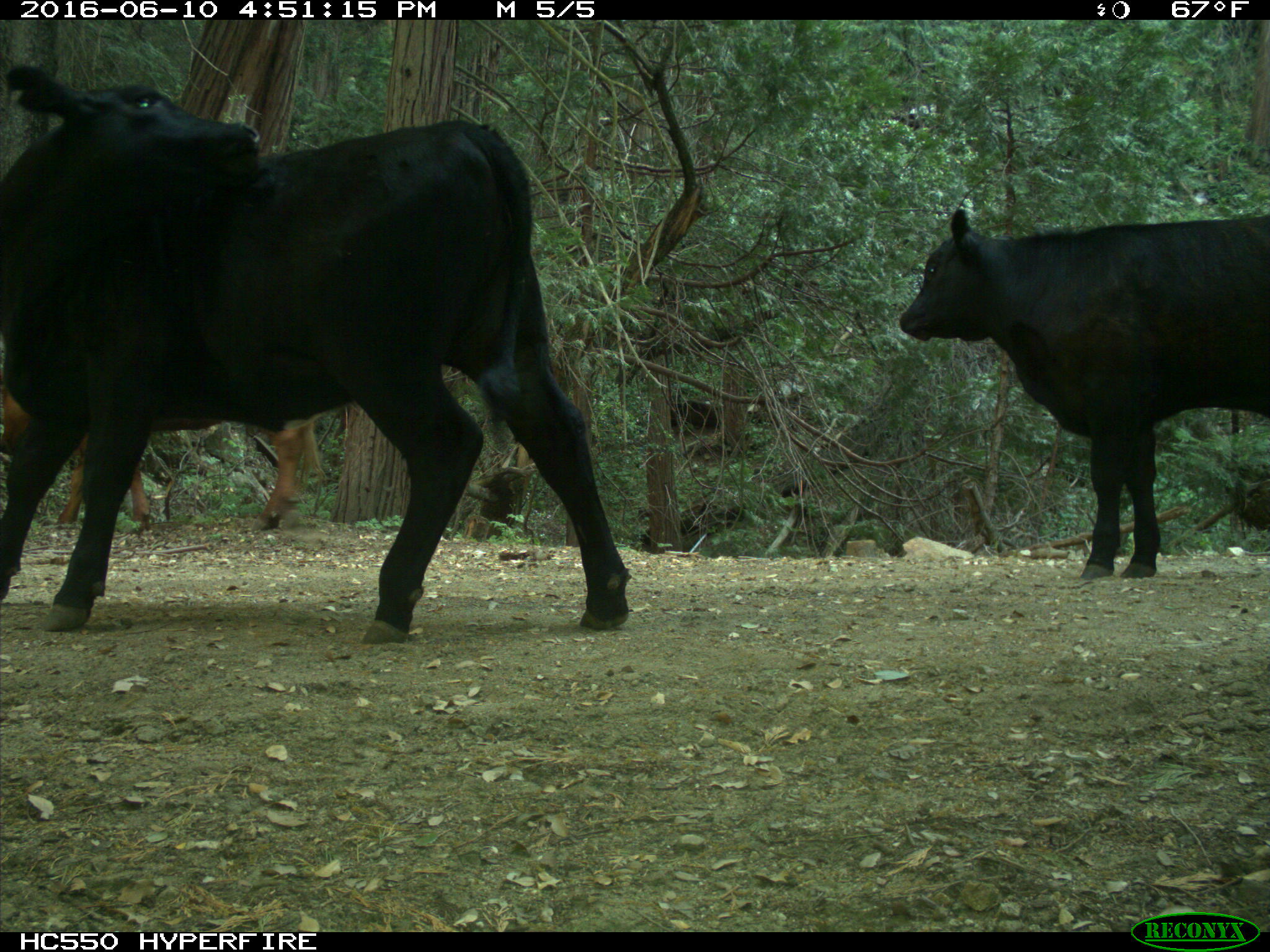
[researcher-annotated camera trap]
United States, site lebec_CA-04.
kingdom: Animalia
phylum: Chordata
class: Mammalia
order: Artiodactyla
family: Bovidae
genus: Bos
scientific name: Bos taurus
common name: domestic cow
Bos taurus (domestic cow).